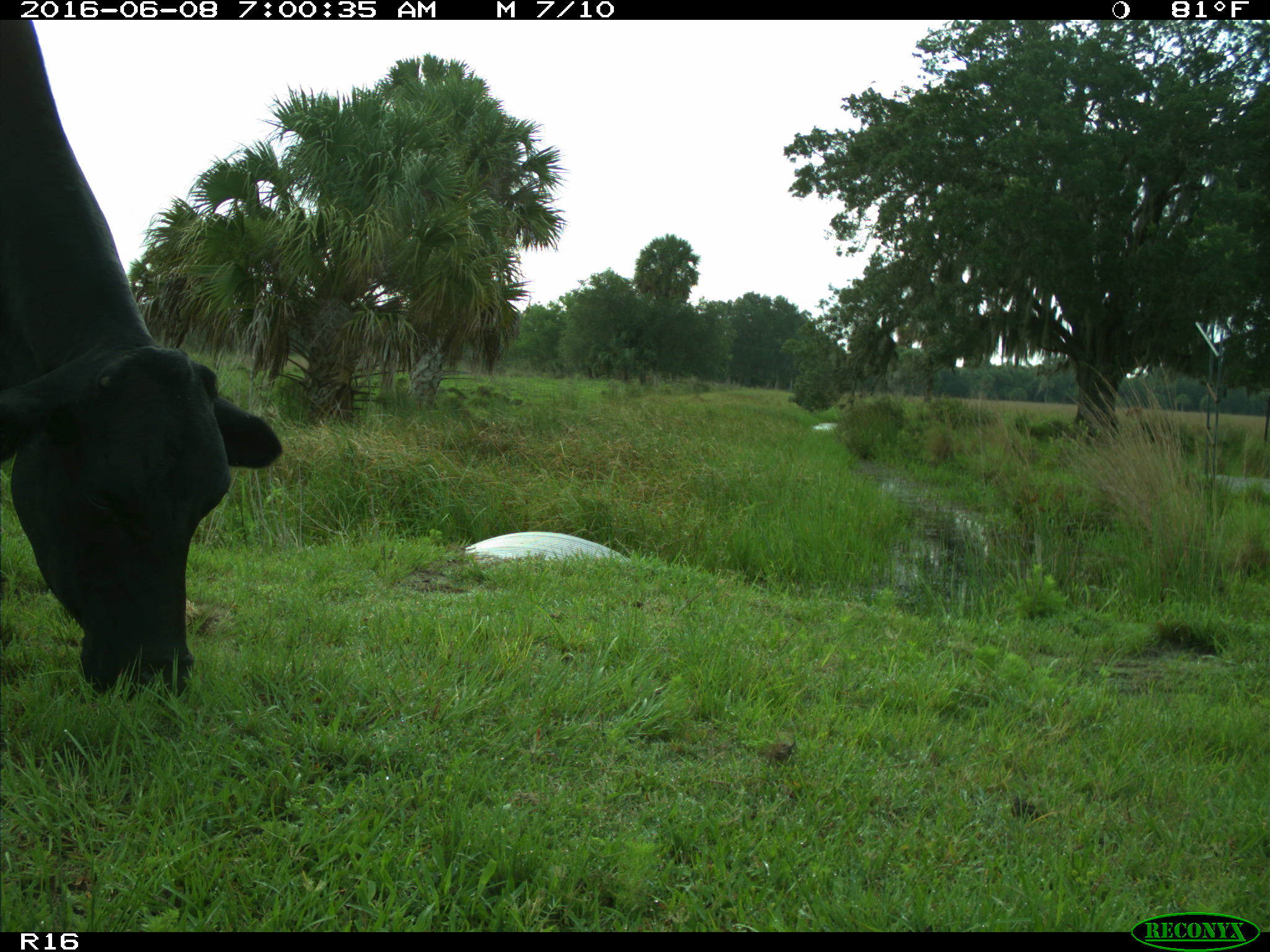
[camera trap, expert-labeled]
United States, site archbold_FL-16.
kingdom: Animalia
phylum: Chordata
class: Mammalia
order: Artiodactyla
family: Bovidae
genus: Bos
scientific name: Bos taurus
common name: domestic cow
Bos taurus (domestic cow).